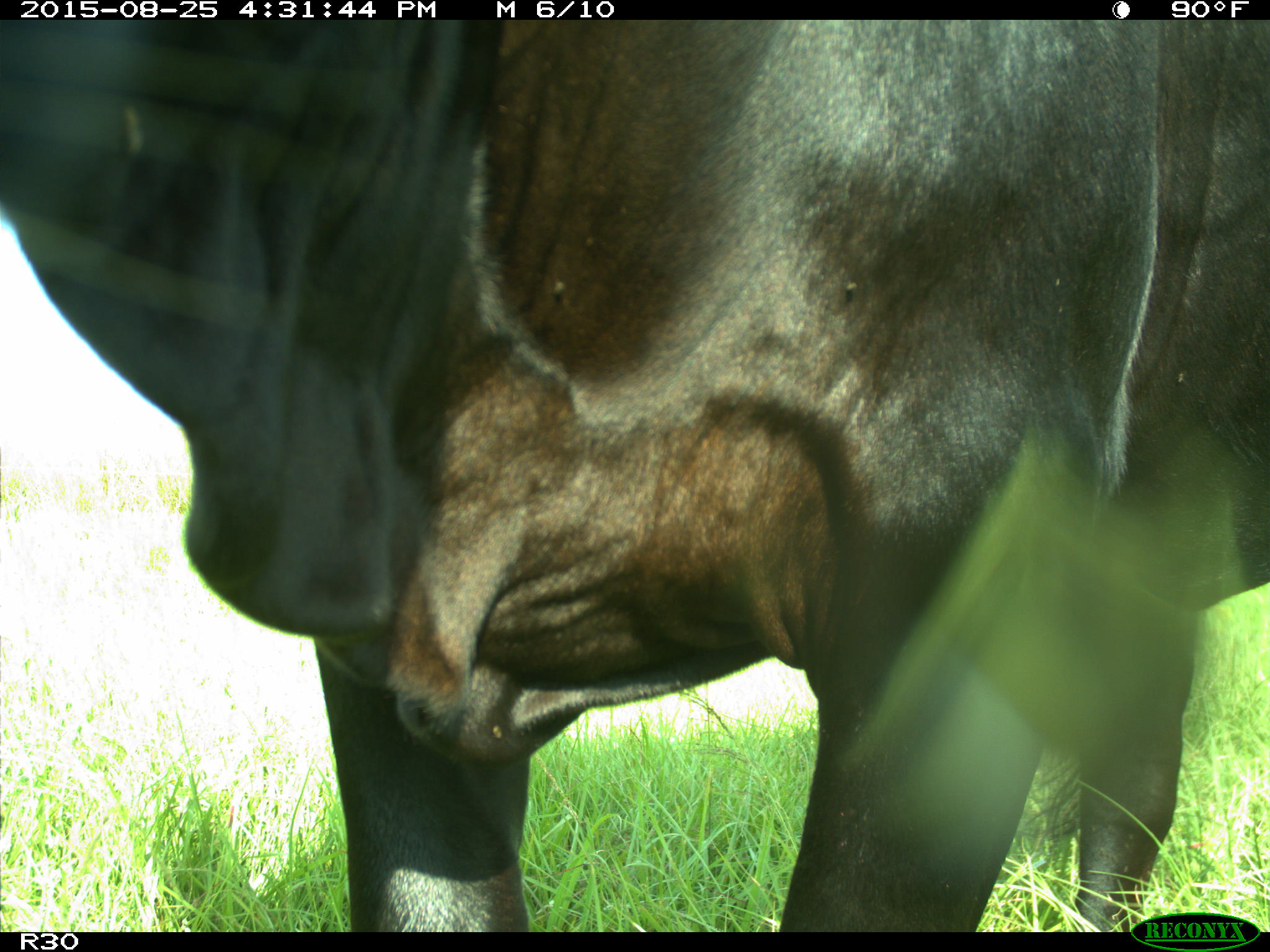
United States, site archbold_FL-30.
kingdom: Animalia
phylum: Chordata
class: Mammalia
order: Artiodactyla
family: Bovidae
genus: Bos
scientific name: Bos taurus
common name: domestic cow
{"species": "Bos taurus (domestic cow)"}